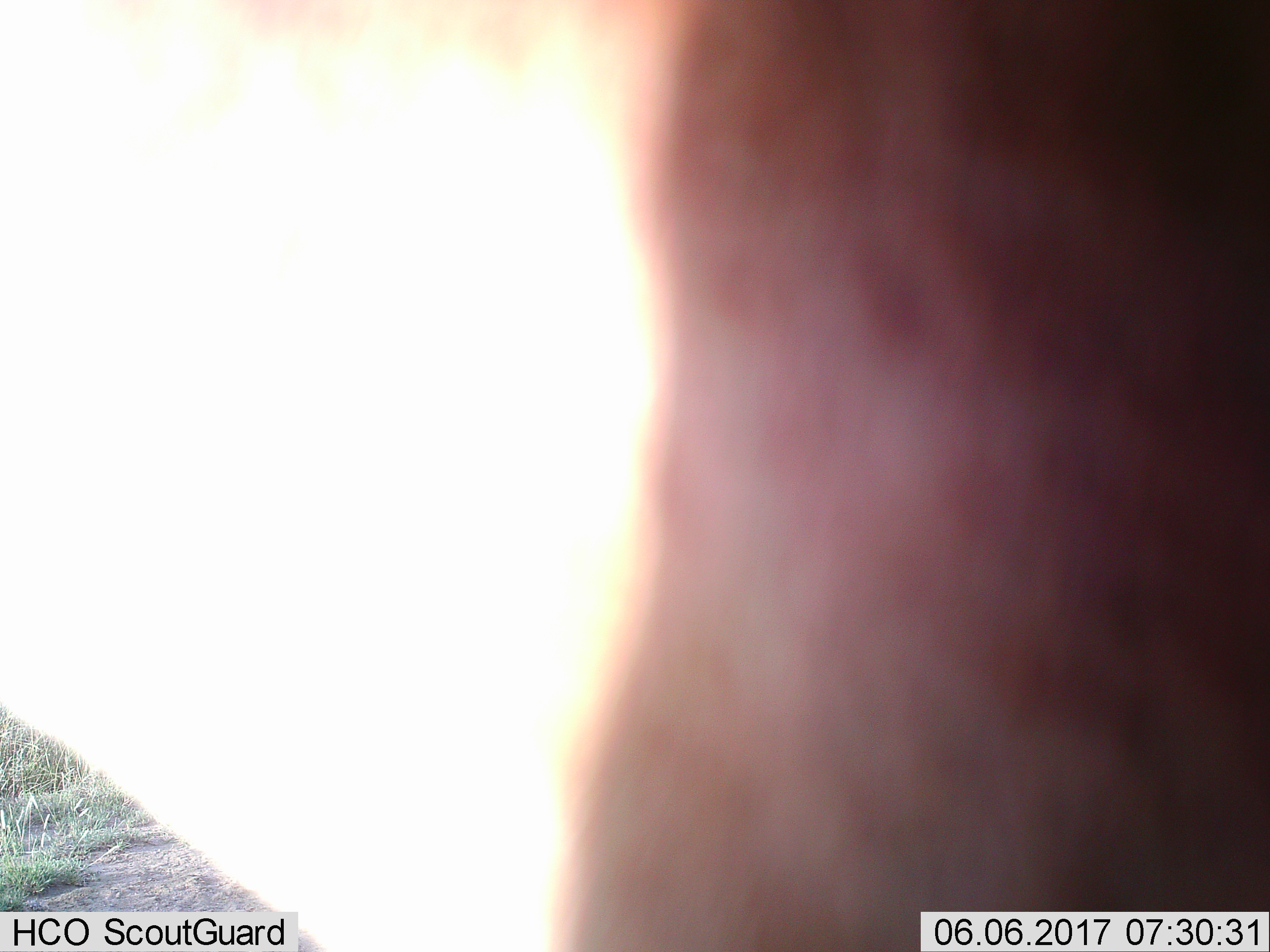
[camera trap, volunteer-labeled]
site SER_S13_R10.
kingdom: Animalia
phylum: Chordata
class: Mammalia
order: Artiodactyla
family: Bovidae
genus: Alcelaphus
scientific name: Alcelaphus buselaphus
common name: hartebeest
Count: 1.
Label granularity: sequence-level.